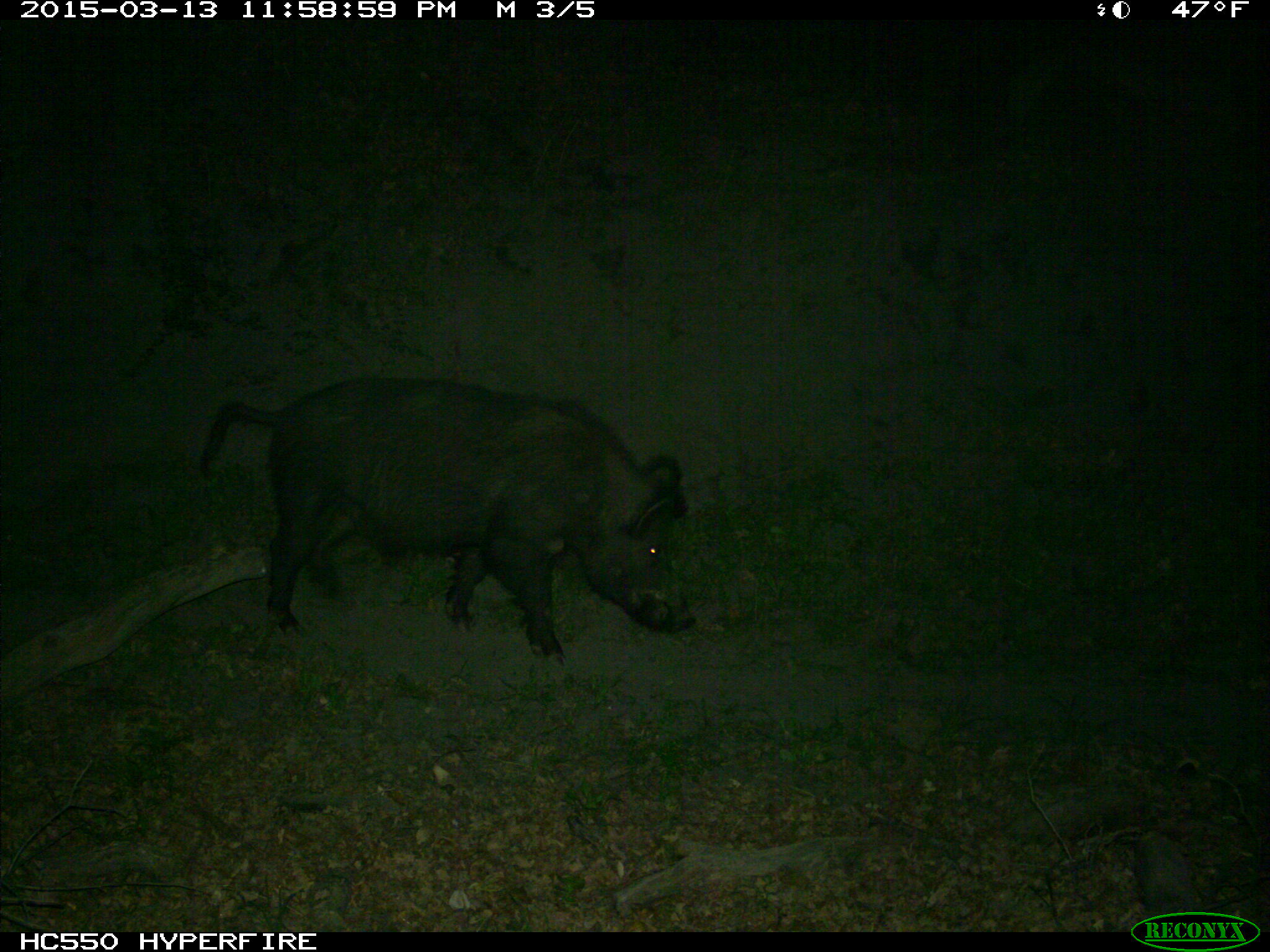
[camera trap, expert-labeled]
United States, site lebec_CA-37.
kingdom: Animalia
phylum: Chordata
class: Mammalia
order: Artiodactyla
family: Suidae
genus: Sus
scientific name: Sus scrofa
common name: wild boar